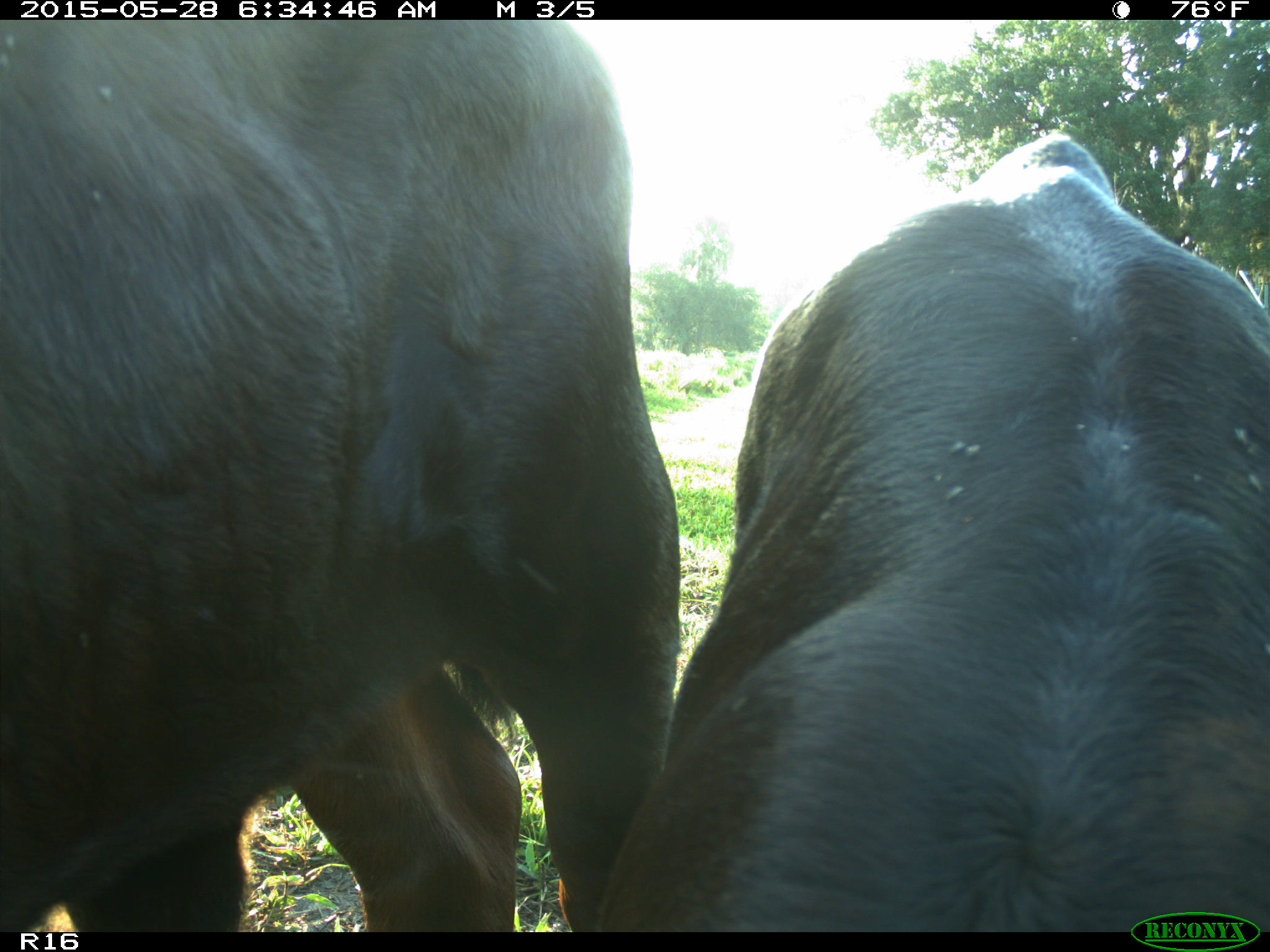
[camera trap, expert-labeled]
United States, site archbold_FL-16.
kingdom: Animalia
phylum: Chordata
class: Mammalia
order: Artiodactyla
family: Bovidae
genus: Bos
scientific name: Bos taurus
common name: domestic cow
Bos taurus (domestic cow).